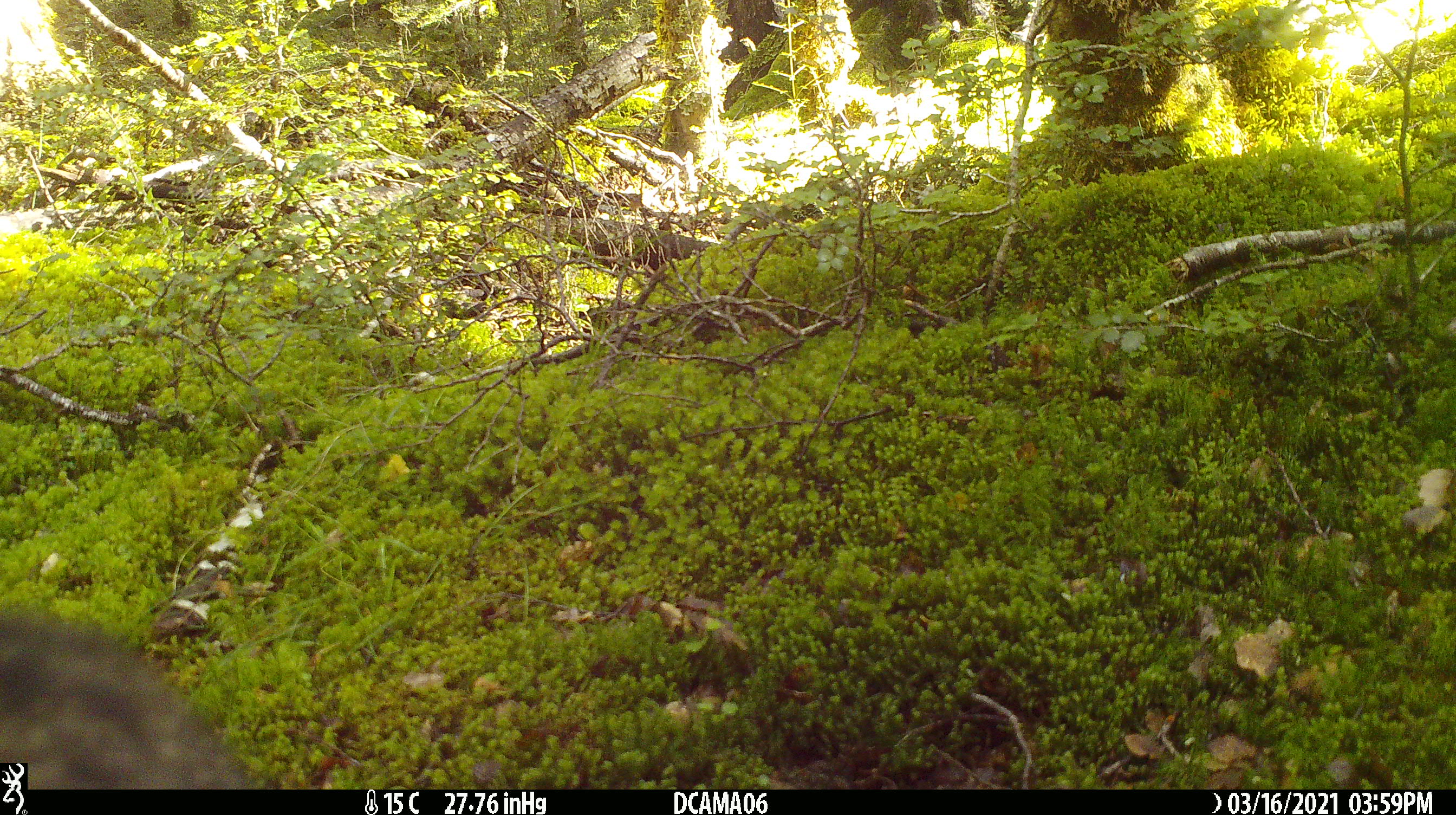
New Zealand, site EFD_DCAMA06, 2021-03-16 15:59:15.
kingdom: Animalia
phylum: Chordata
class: Mammalia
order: Carnivora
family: Felidae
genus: Felis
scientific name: Felis catus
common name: domestic cat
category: cat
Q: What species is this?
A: Cat (domestic cat) (Felis catus).